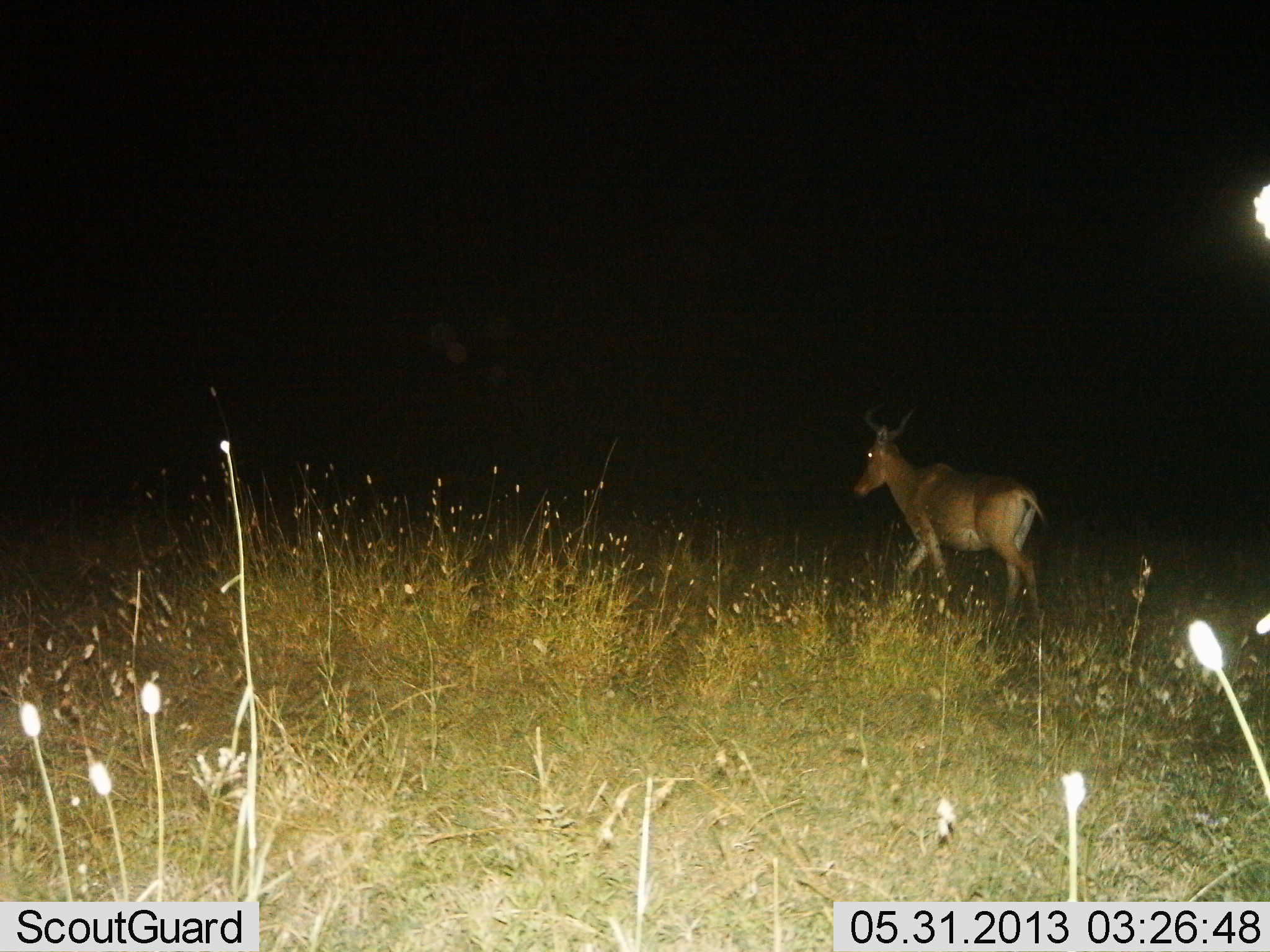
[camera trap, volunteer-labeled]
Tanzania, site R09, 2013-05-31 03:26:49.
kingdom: Animalia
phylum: Chordata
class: Mammalia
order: Artiodactyla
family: Bovidae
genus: Alcelaphus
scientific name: Alcelaphus buselaphus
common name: hartebeest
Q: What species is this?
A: Hartebeest (Alcelaphus buselaphus).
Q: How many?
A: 1.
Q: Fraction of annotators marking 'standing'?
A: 15%.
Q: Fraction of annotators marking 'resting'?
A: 0%.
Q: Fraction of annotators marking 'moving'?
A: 91%.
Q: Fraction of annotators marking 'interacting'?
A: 0%.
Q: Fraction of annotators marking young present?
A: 0%.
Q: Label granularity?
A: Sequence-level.